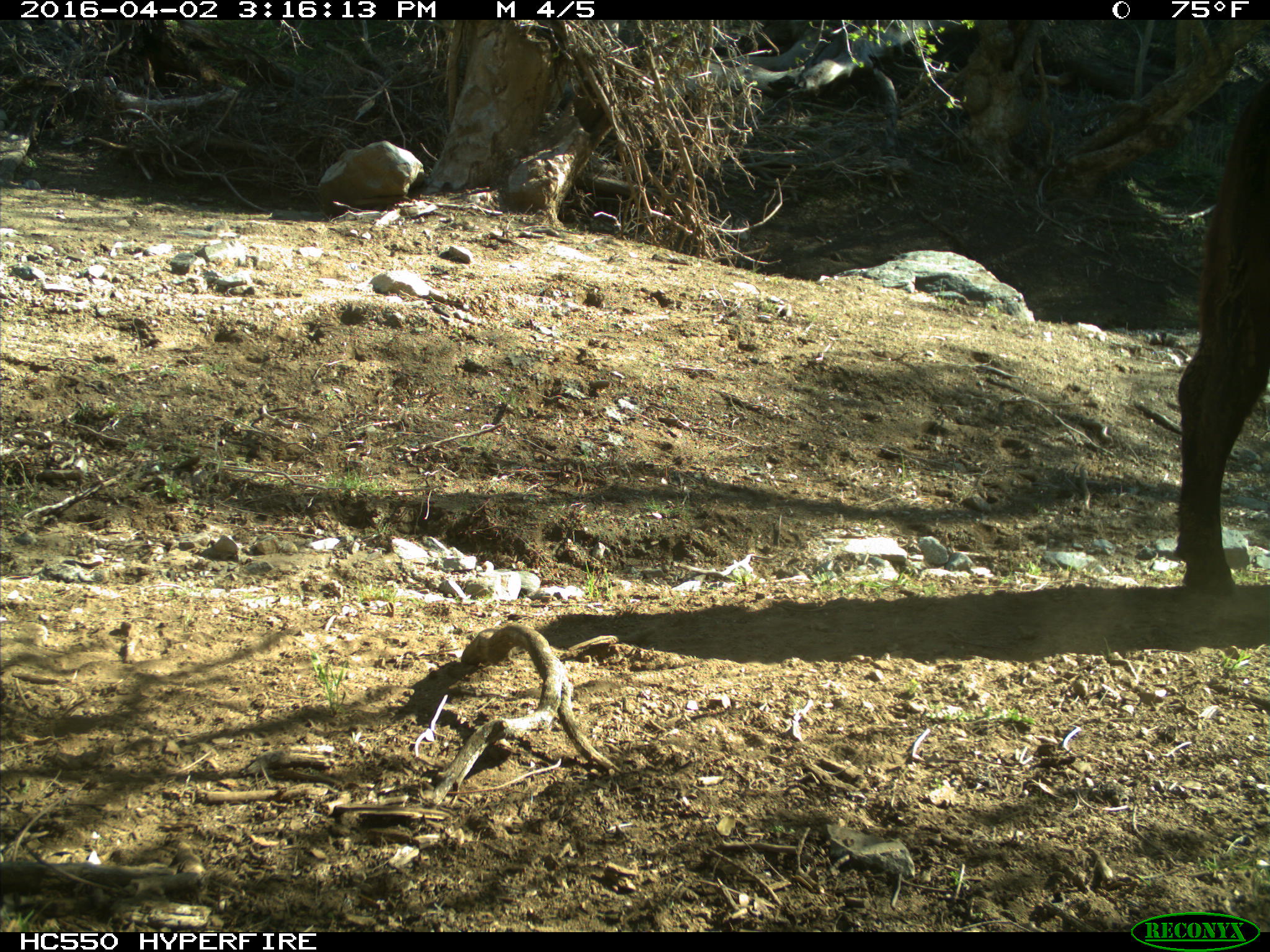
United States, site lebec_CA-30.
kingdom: Animalia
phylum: Chordata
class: Mammalia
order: Artiodactyla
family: Bovidae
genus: Bos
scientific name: Bos taurus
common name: domestic cow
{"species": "Bos taurus (domestic cow)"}